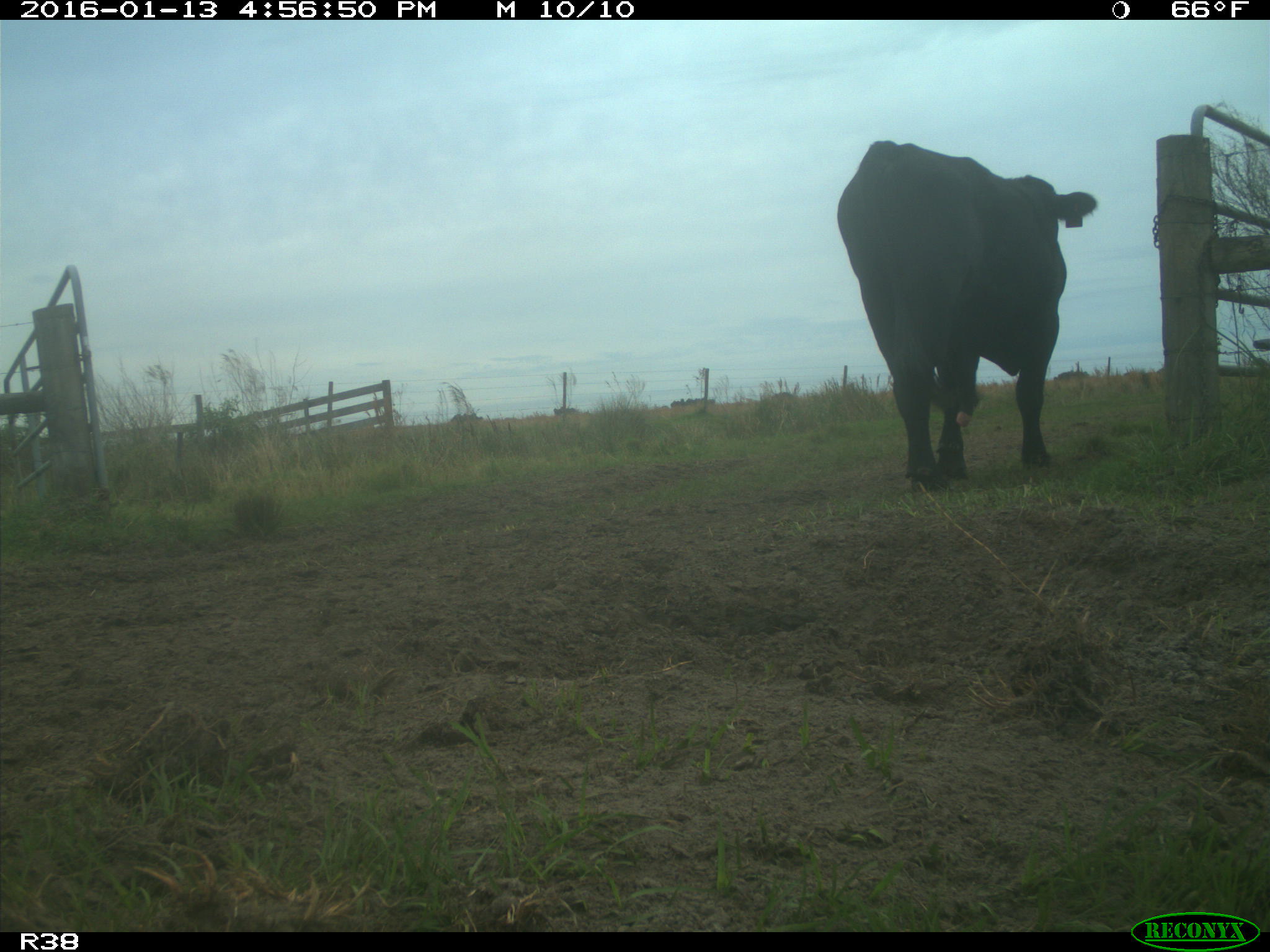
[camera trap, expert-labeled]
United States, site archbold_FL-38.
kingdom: Animalia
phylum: Chordata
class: Mammalia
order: Artiodactyla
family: Bovidae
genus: Bos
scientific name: Bos taurus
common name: domestic cow